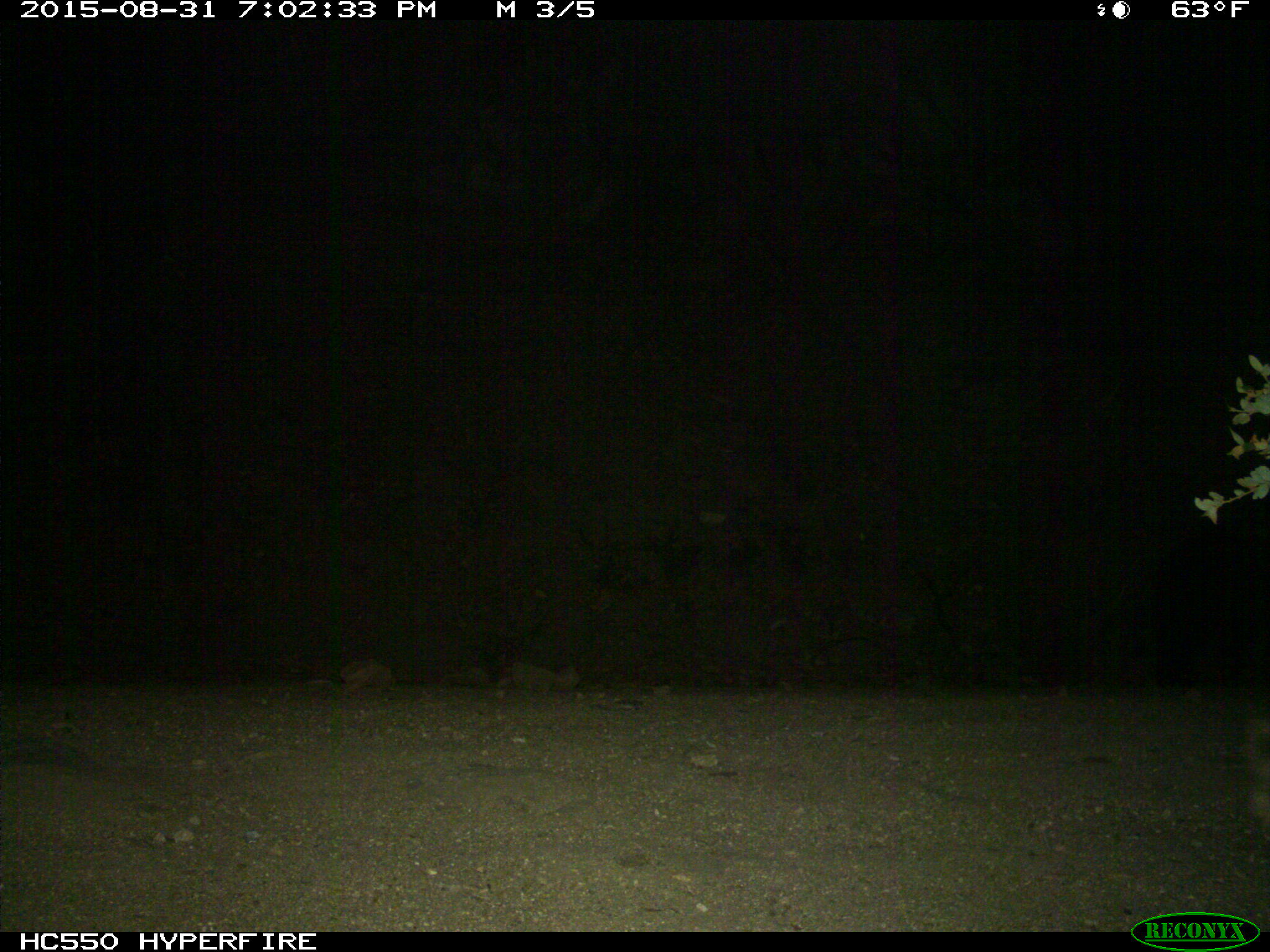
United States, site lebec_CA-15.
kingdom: Animalia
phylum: Chordata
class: Mammalia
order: Carnivora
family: Ursidae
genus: Ursus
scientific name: Ursus americanus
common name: american black bear